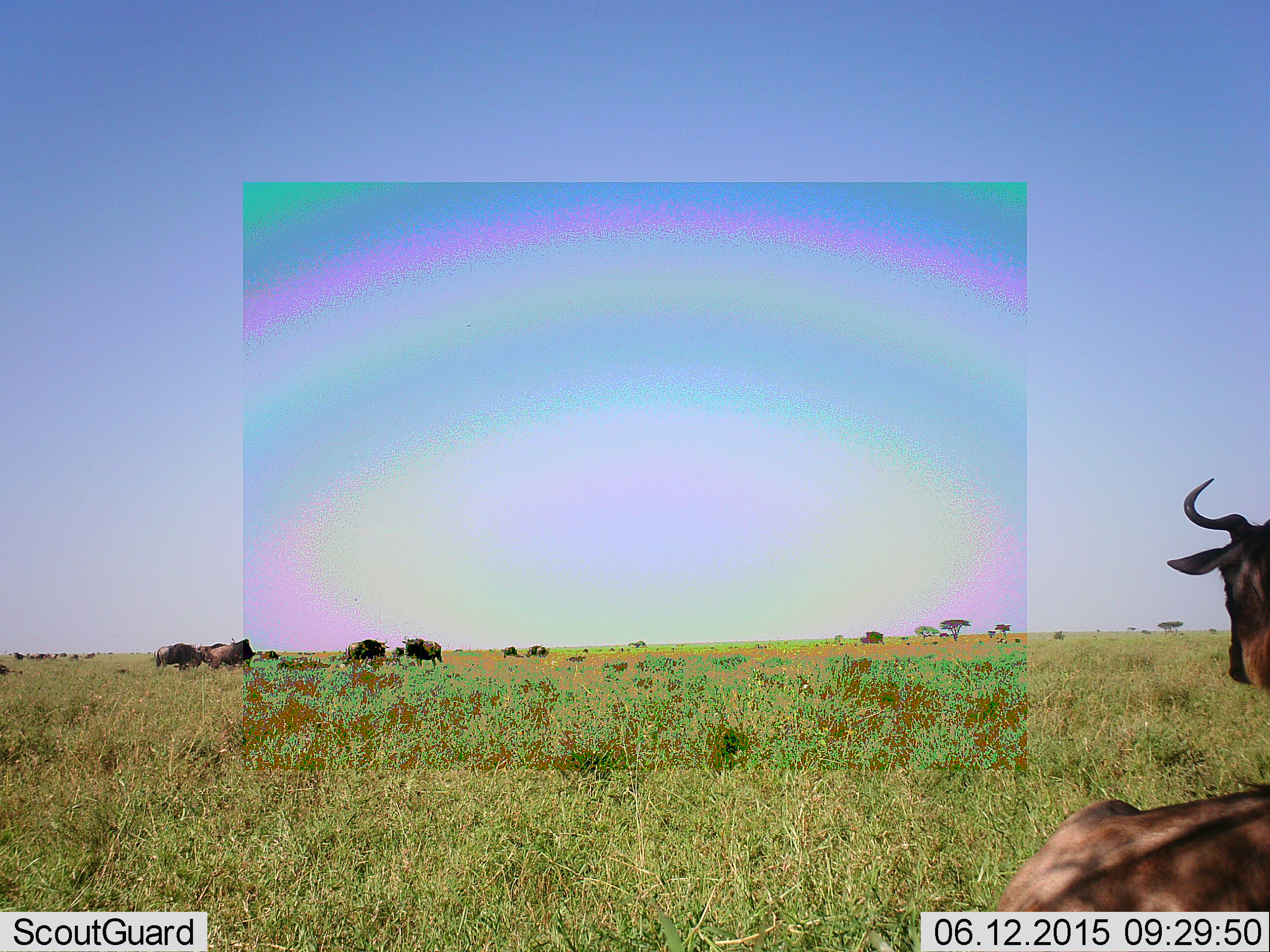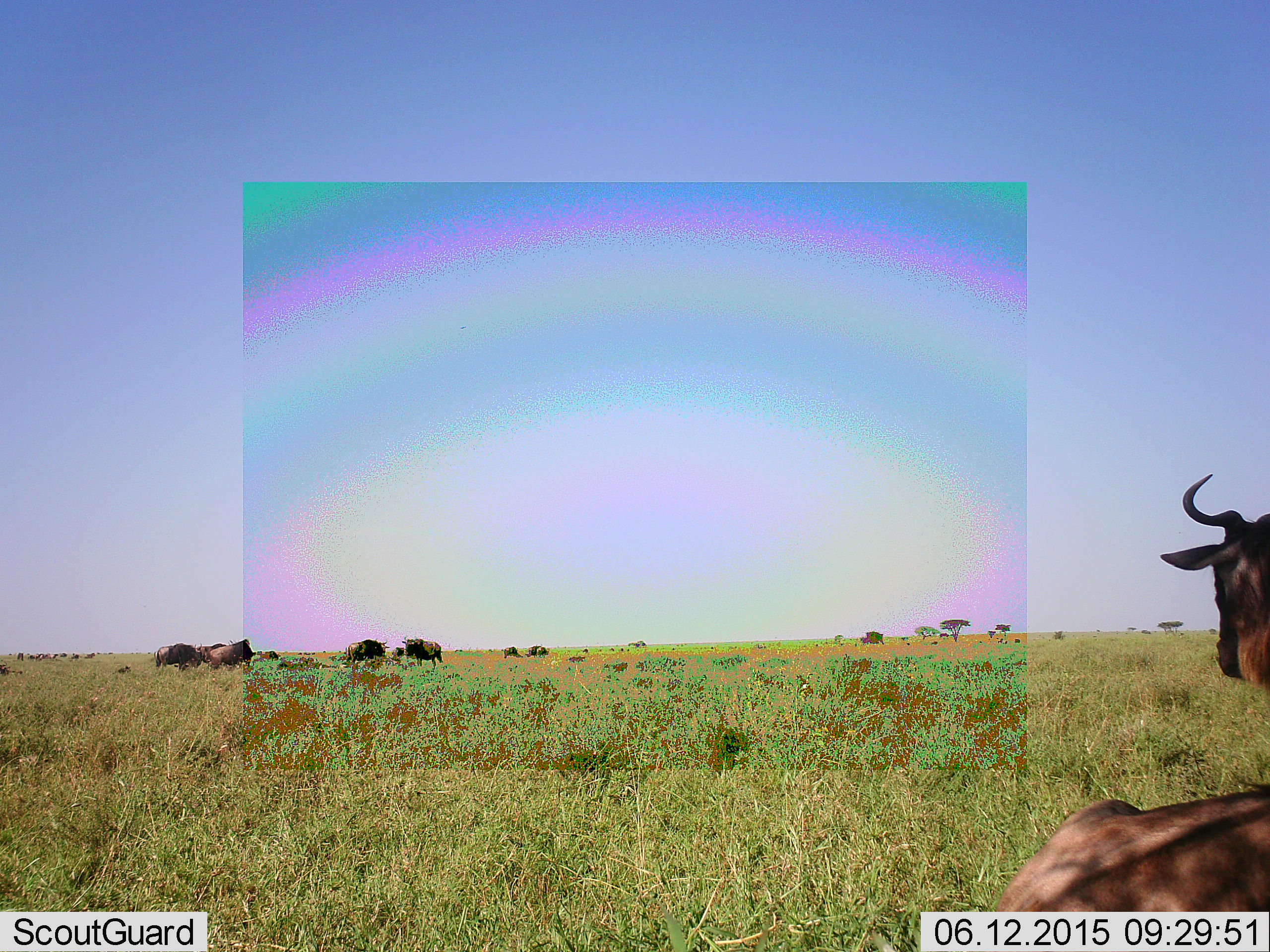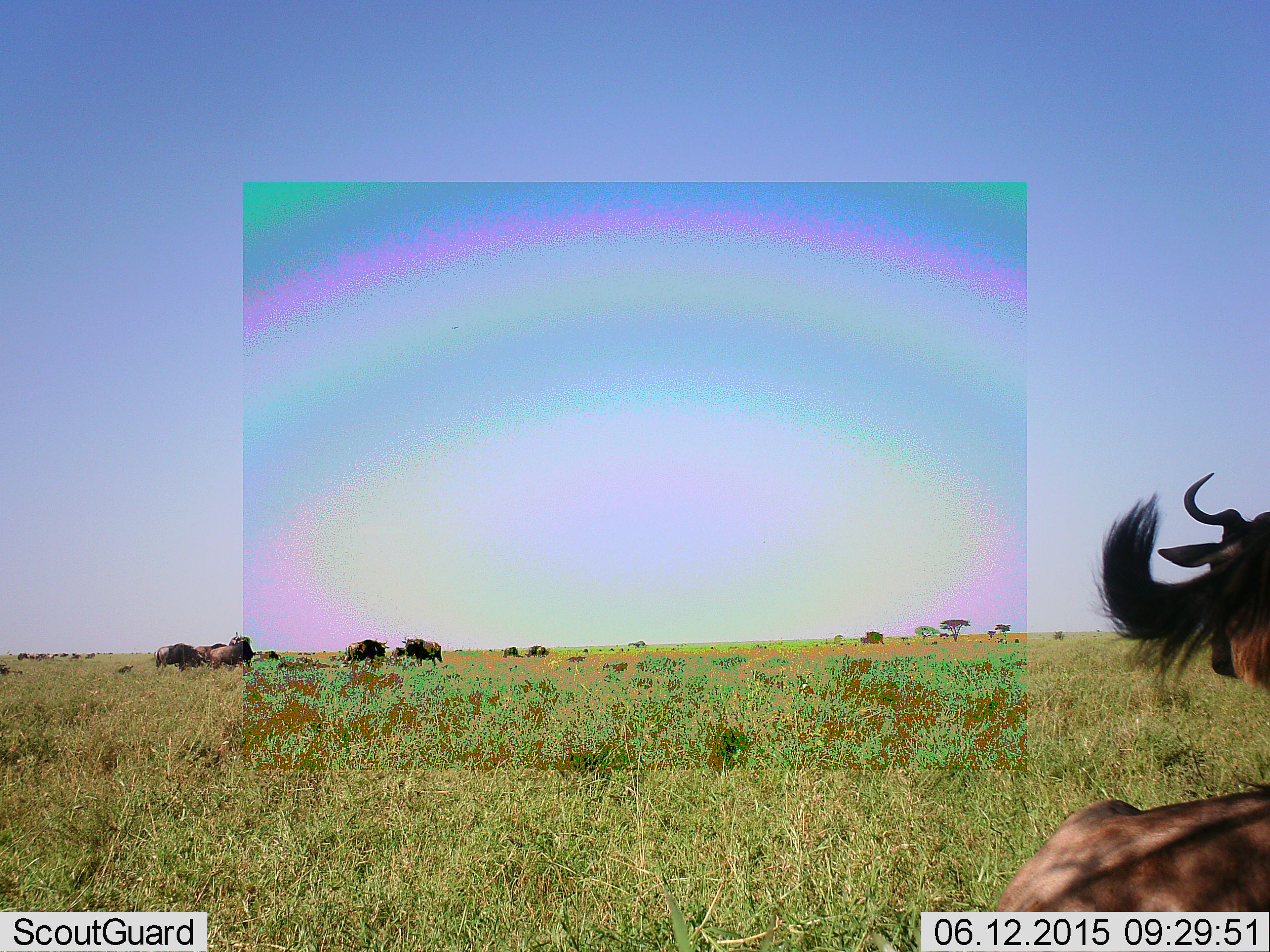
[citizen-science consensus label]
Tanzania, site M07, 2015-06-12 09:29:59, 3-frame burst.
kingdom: Animalia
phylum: Chordata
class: Mammalia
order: Artiodactyla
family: Bovidae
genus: Connochaetes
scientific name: Connochaetes taurinus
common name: blue wildebeest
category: wildebeest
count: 11-50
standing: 70%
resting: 80%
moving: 40%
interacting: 0%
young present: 0%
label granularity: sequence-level